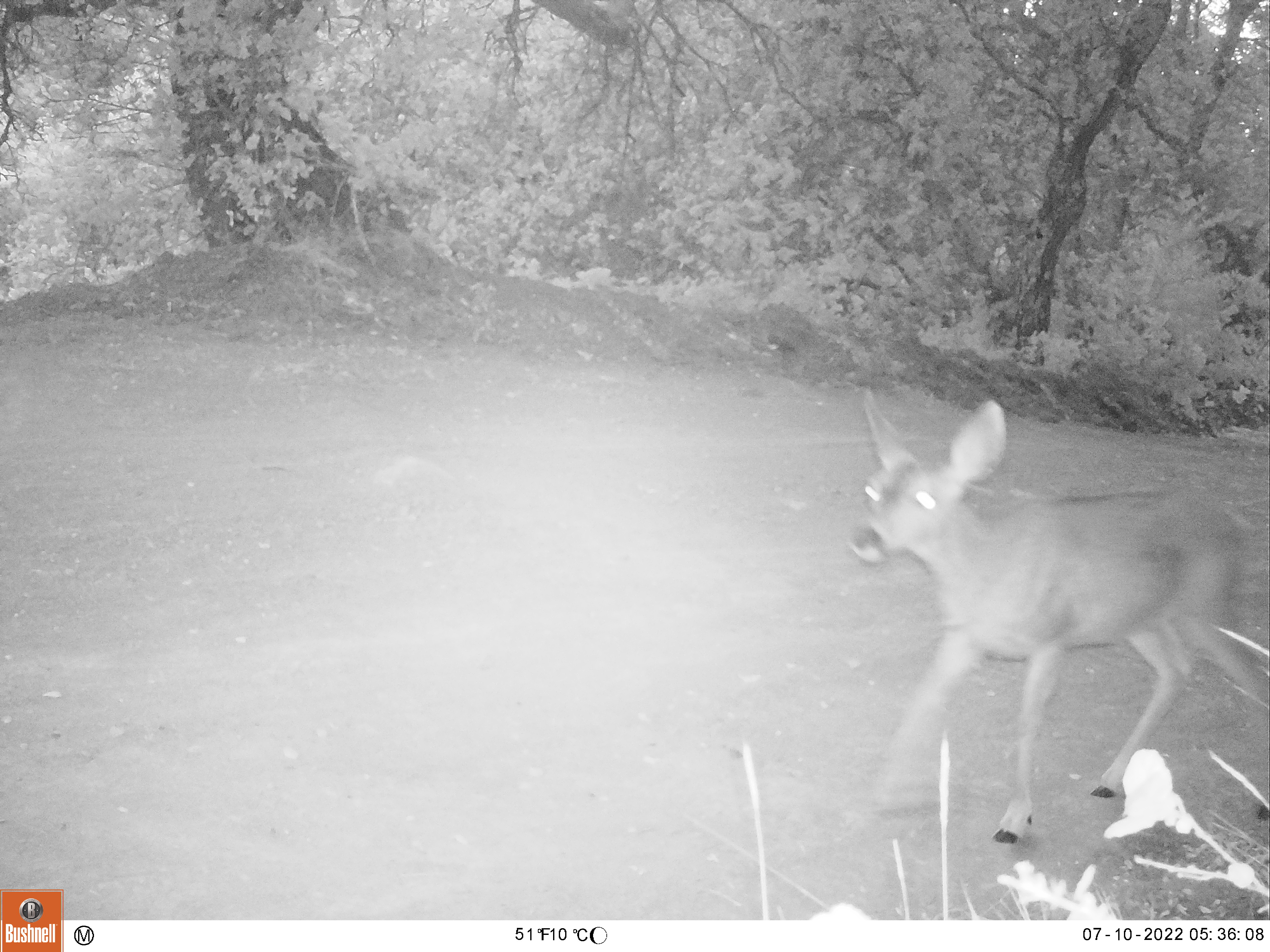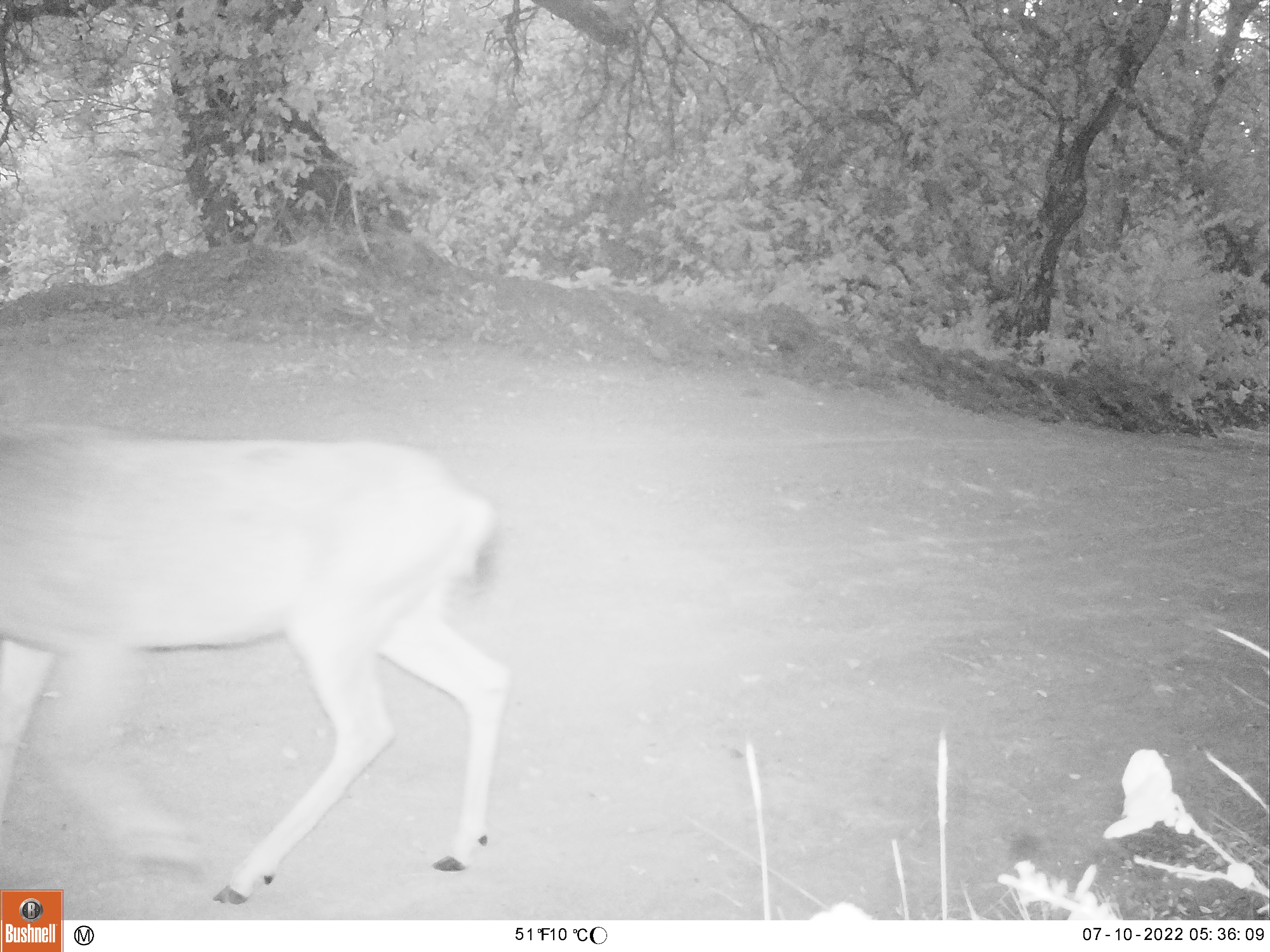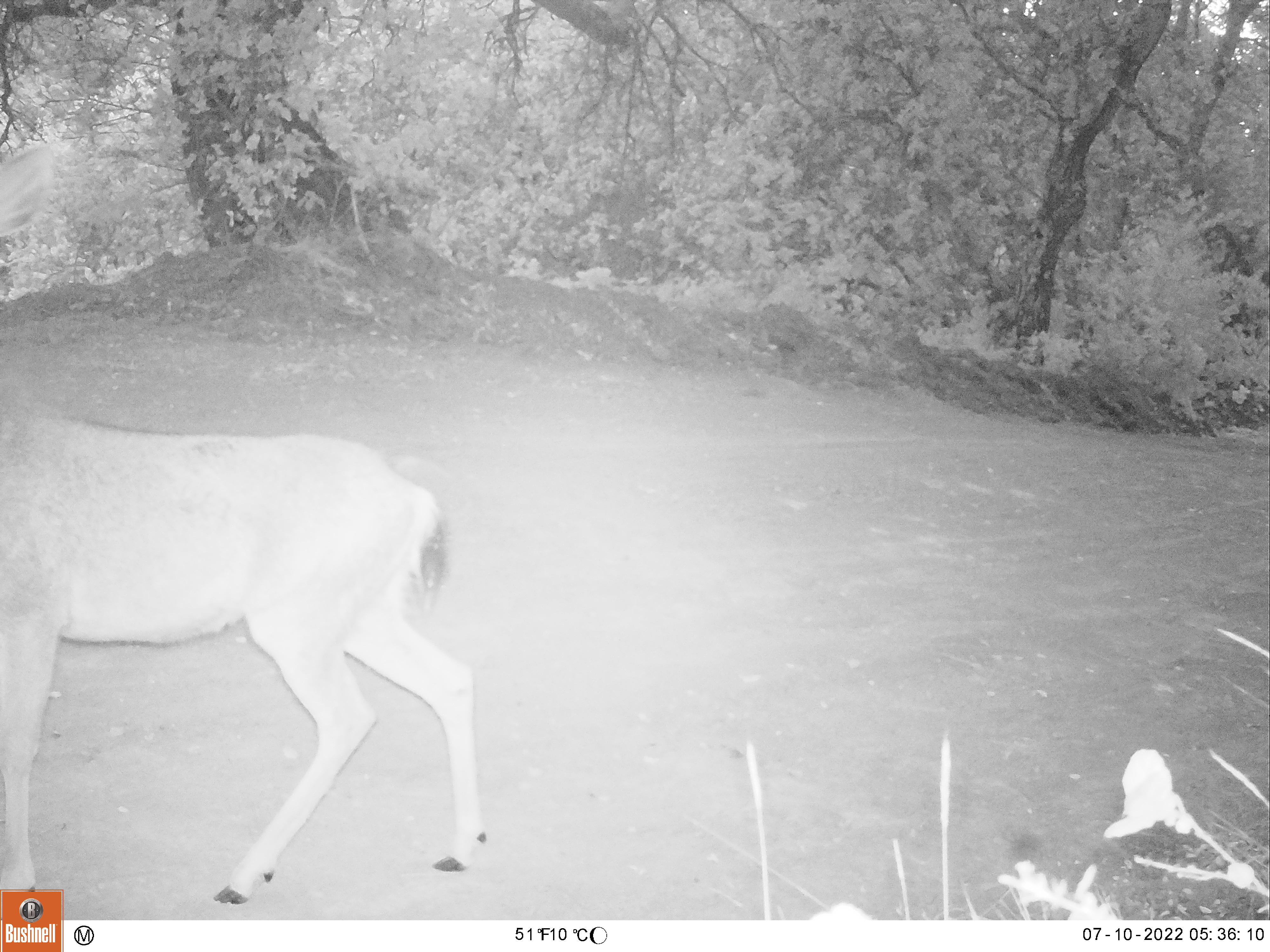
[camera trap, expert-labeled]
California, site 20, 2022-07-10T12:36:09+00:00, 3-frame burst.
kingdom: Animalia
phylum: Chordata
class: Mammalia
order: Artiodactyla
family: Cervidae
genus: Odocoileus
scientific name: Odocoileus hemionus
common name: mule deer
Mule deer (Odocoileus hemionus).